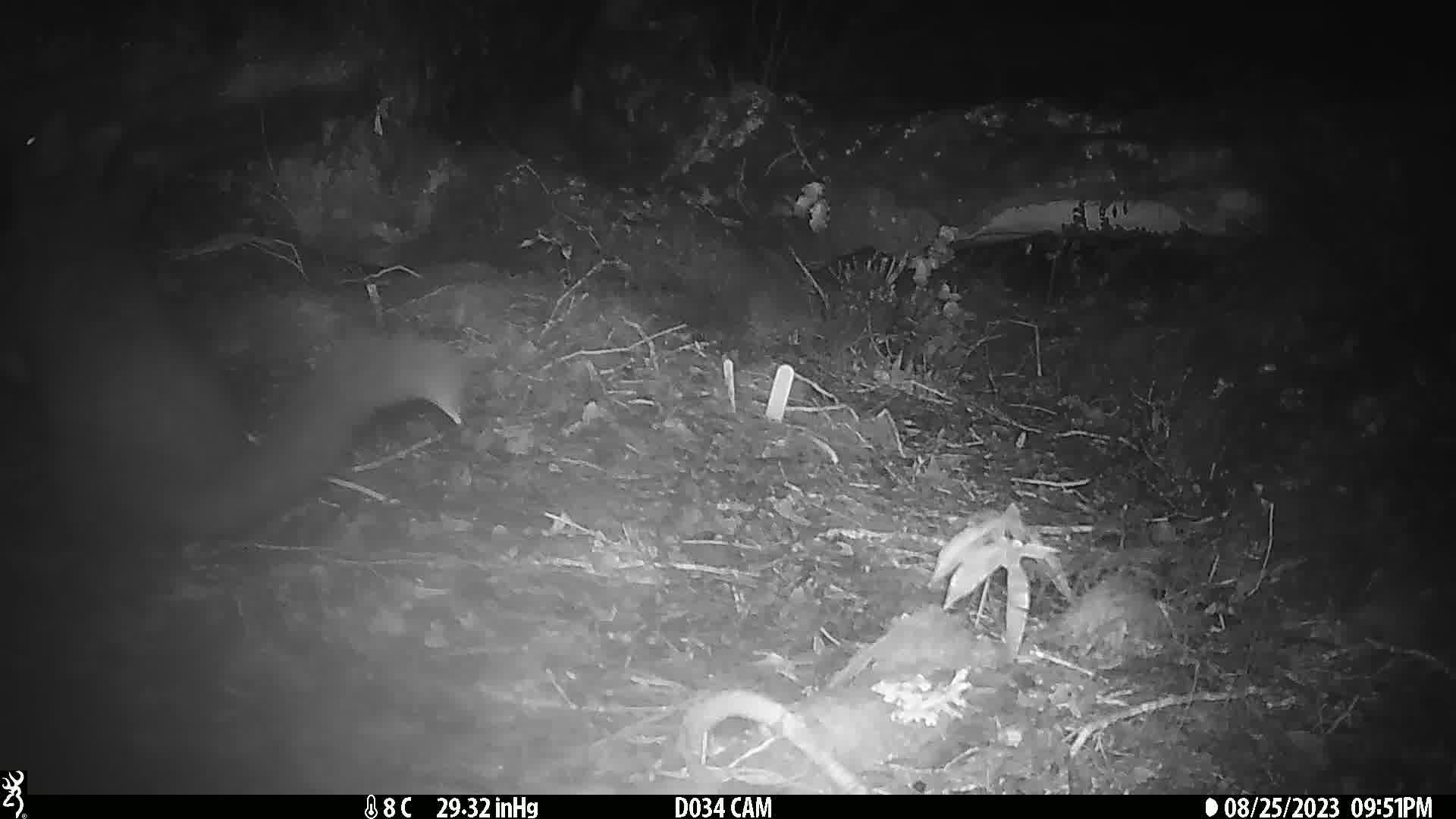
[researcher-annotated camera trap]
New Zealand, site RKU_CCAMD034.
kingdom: Animalia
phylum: Chordata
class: Mammalia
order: Diprotodontia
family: Phalangeridae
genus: Trichosurus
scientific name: Trichosurus vulpecula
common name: common brushtail possum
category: possum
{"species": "possum (common brushtail possum) (Trichosurus vulpecula)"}